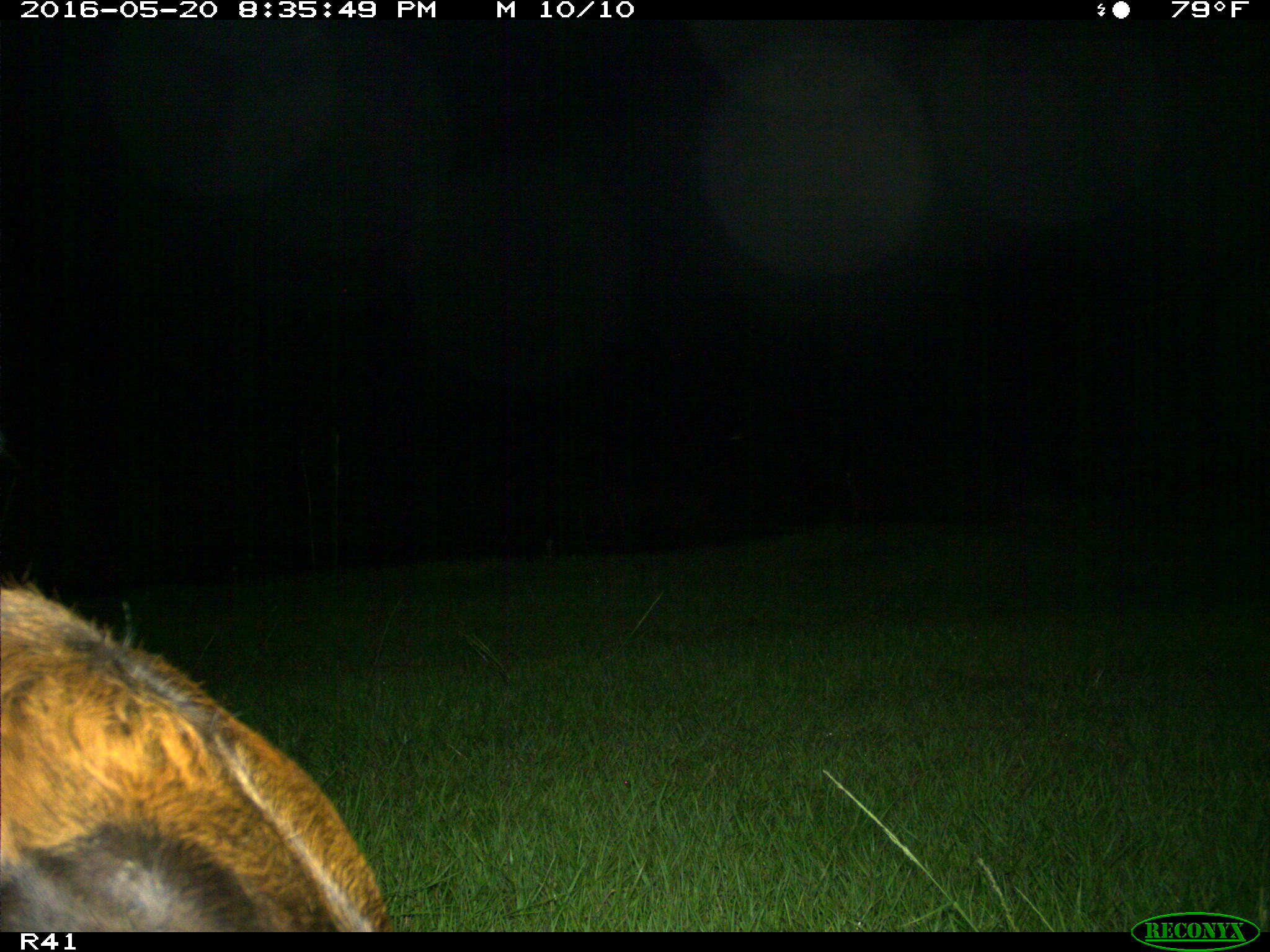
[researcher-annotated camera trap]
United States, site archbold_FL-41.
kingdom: Animalia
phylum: Chordata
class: Mammalia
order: Artiodactyla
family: Bovidae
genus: Bos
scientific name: Bos taurus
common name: domestic cow